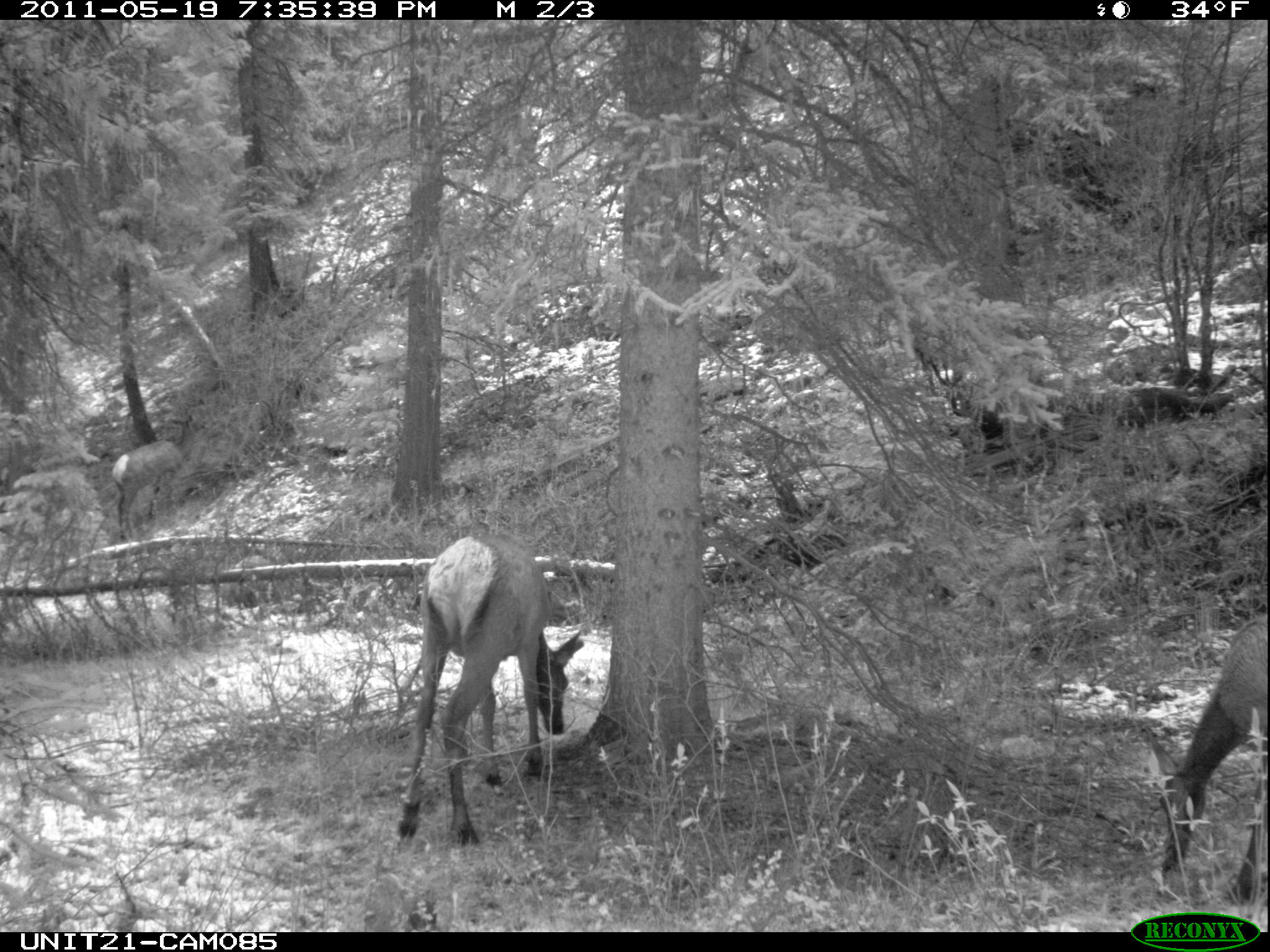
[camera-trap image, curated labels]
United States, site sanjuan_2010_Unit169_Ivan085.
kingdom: Animalia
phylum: Chordata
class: Mammalia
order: Artiodactyla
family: Cervidae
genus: Cervus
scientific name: Cervus elaphus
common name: red deer